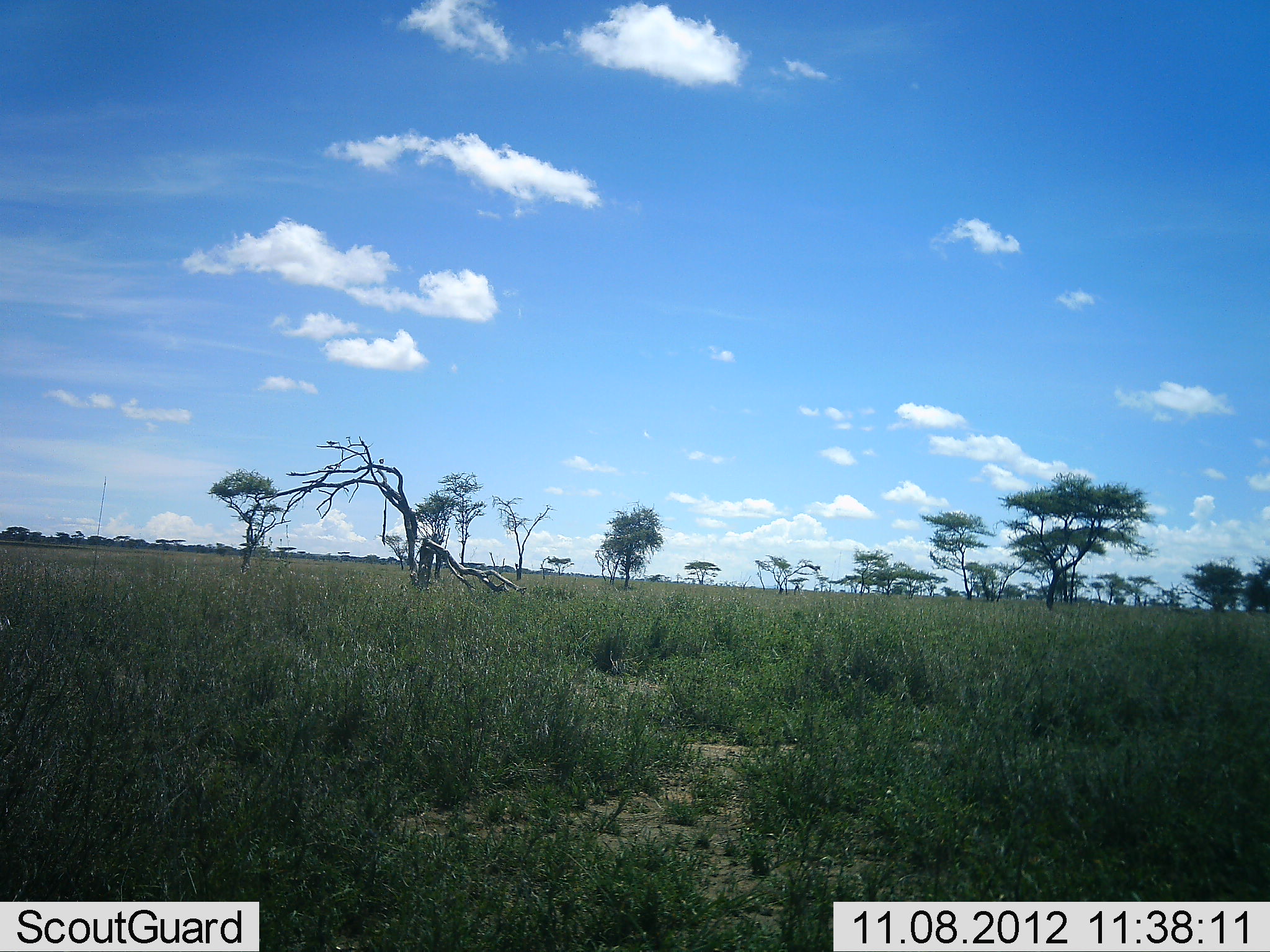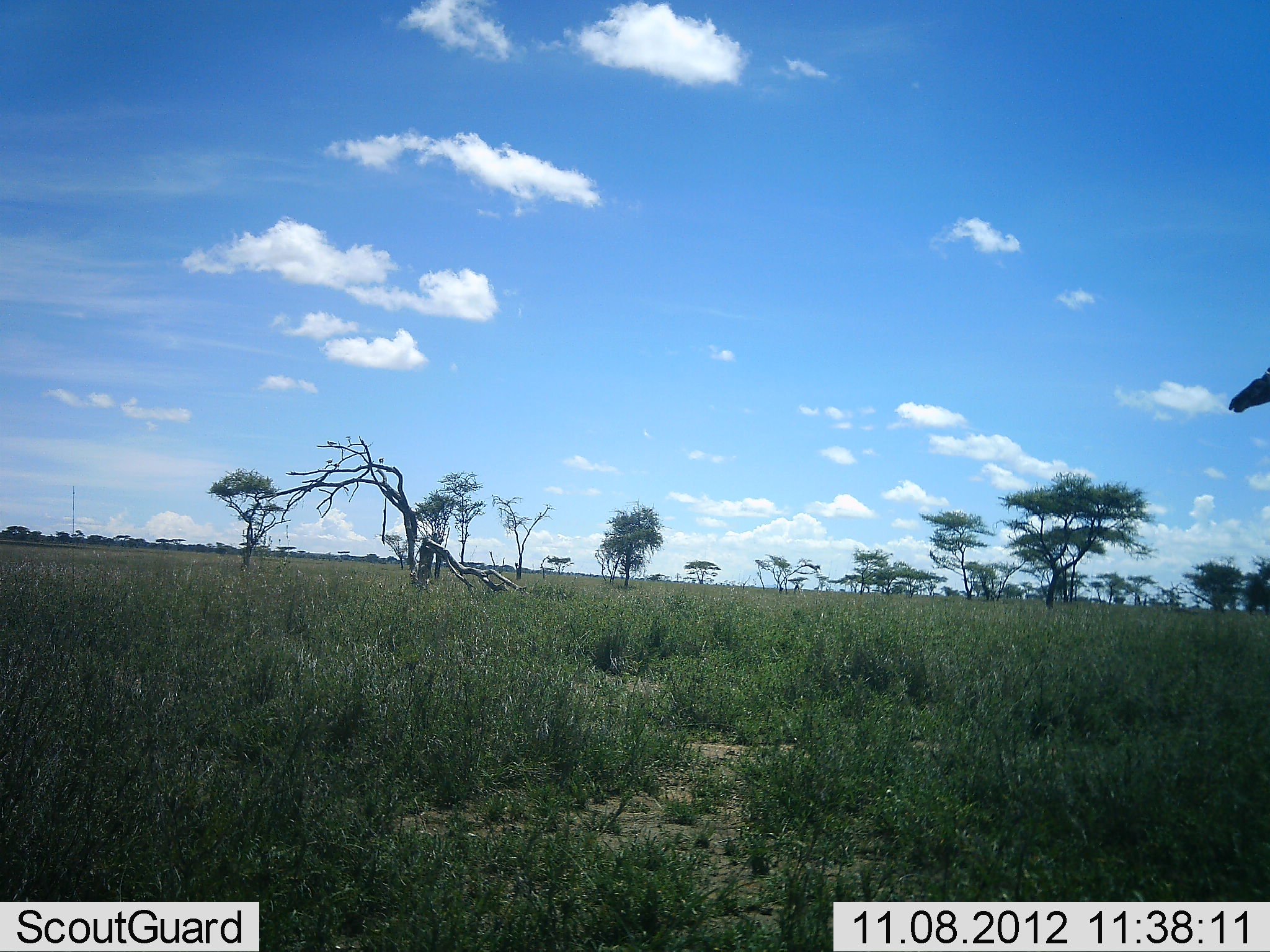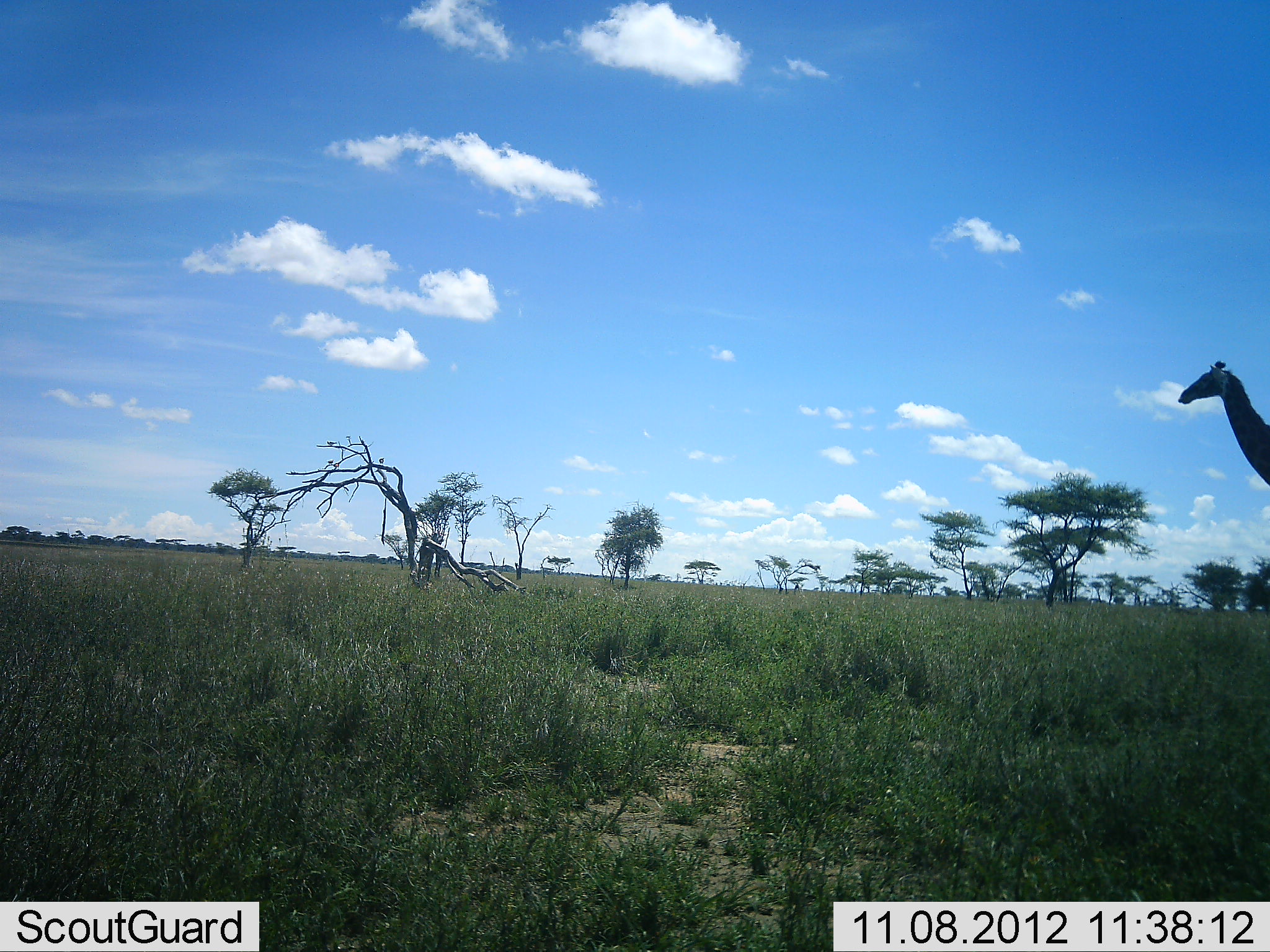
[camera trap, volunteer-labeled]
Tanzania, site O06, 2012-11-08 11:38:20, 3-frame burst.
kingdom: Animalia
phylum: Chordata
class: Mammalia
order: Artiodactyla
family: Giraffidae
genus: Giraffa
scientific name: Giraffa camelopardalis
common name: giraffe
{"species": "giraffe (Giraffa camelopardalis)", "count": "1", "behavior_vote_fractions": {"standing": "0%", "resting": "0%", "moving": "100%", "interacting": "0%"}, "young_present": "0%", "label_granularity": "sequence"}